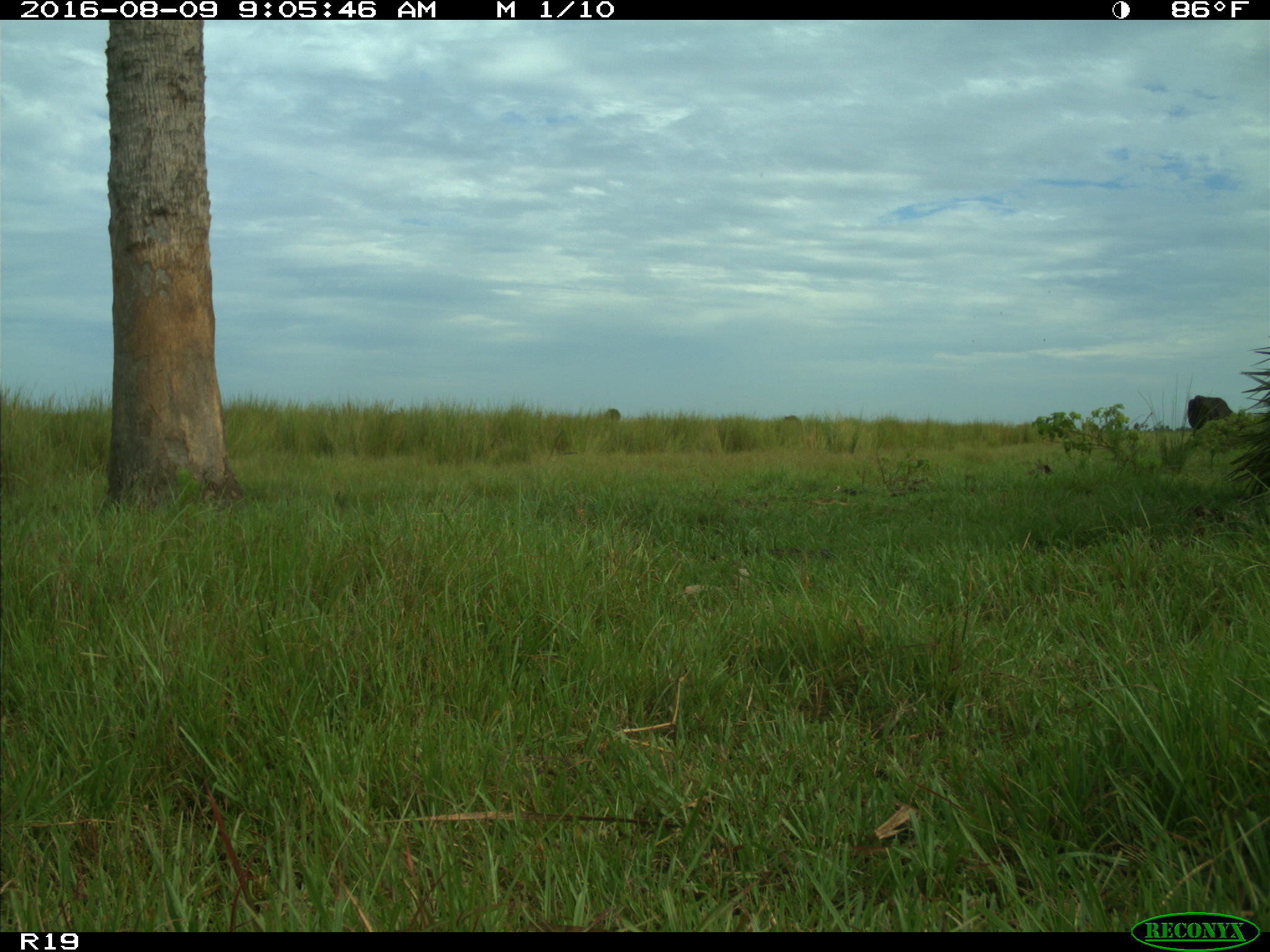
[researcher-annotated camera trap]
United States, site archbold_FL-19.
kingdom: Animalia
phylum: Chordata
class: Mammalia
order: Artiodactyla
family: Bovidae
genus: Bos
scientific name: Bos taurus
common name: domestic cow